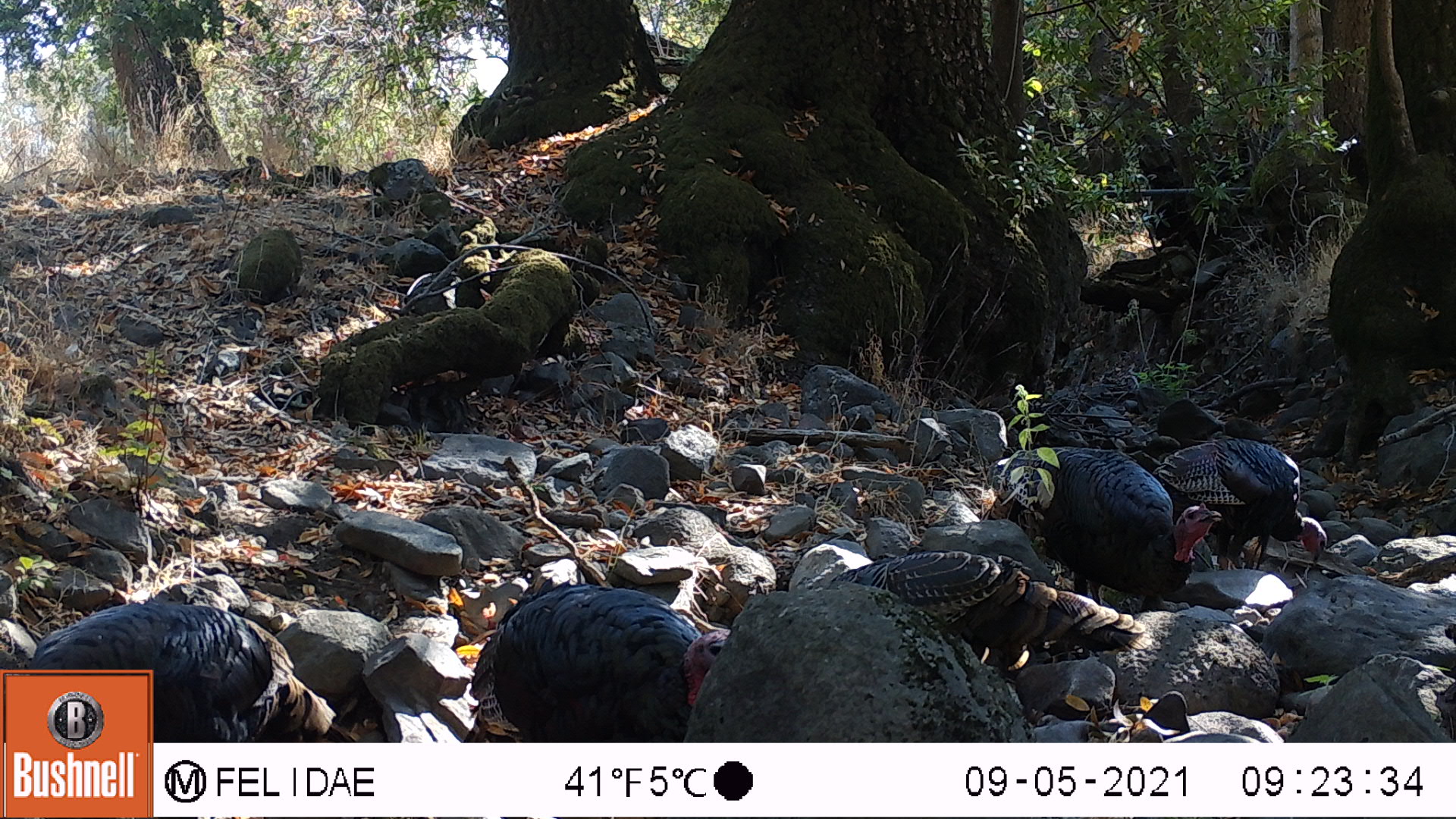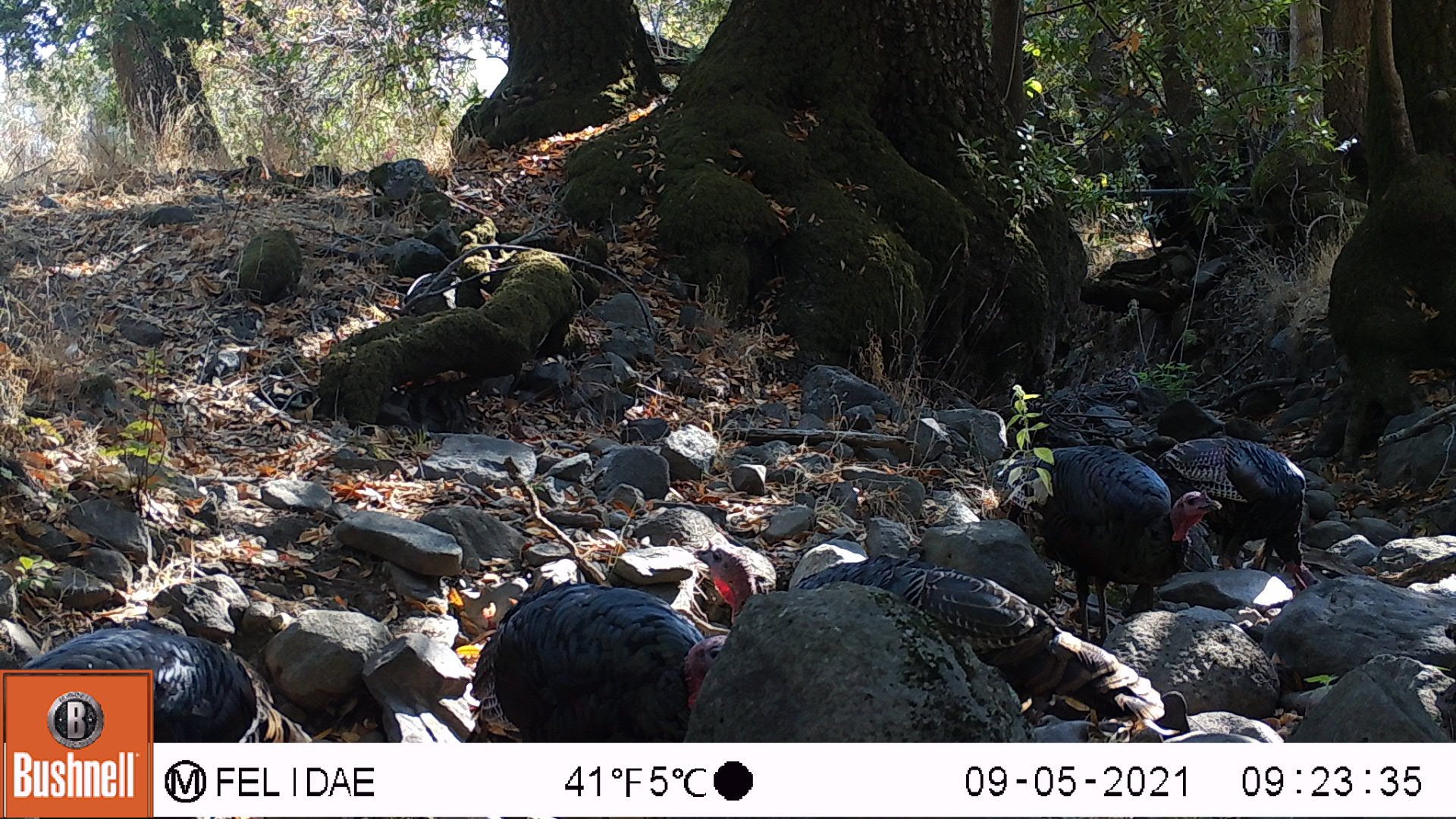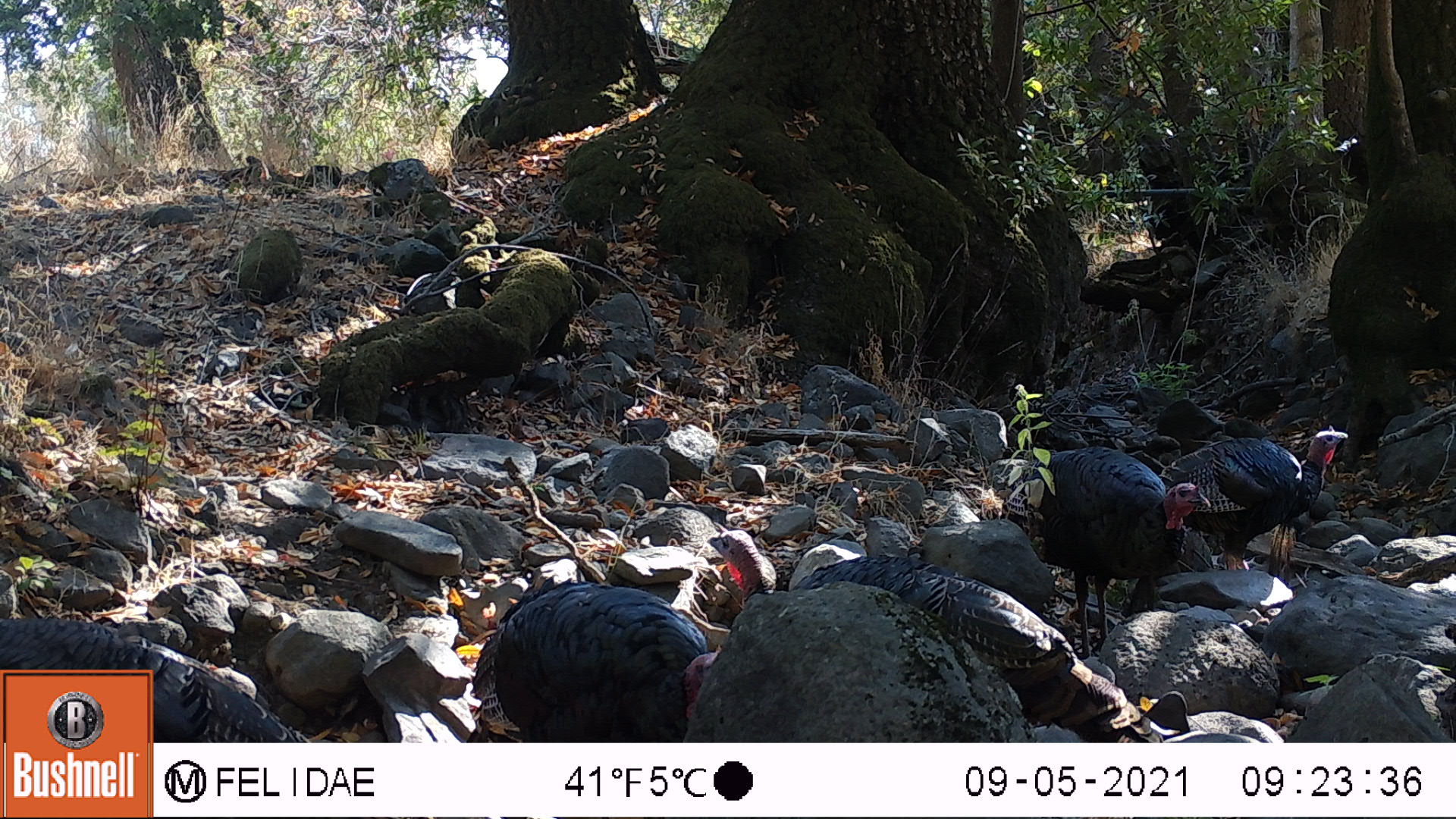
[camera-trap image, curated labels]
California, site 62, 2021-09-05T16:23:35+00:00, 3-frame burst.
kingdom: Animalia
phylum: Chordata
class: Aves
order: Galliformes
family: Phasianidae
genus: Meleagris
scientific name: Meleagris gallopavo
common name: turkey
Turkey (Meleagris gallopavo).